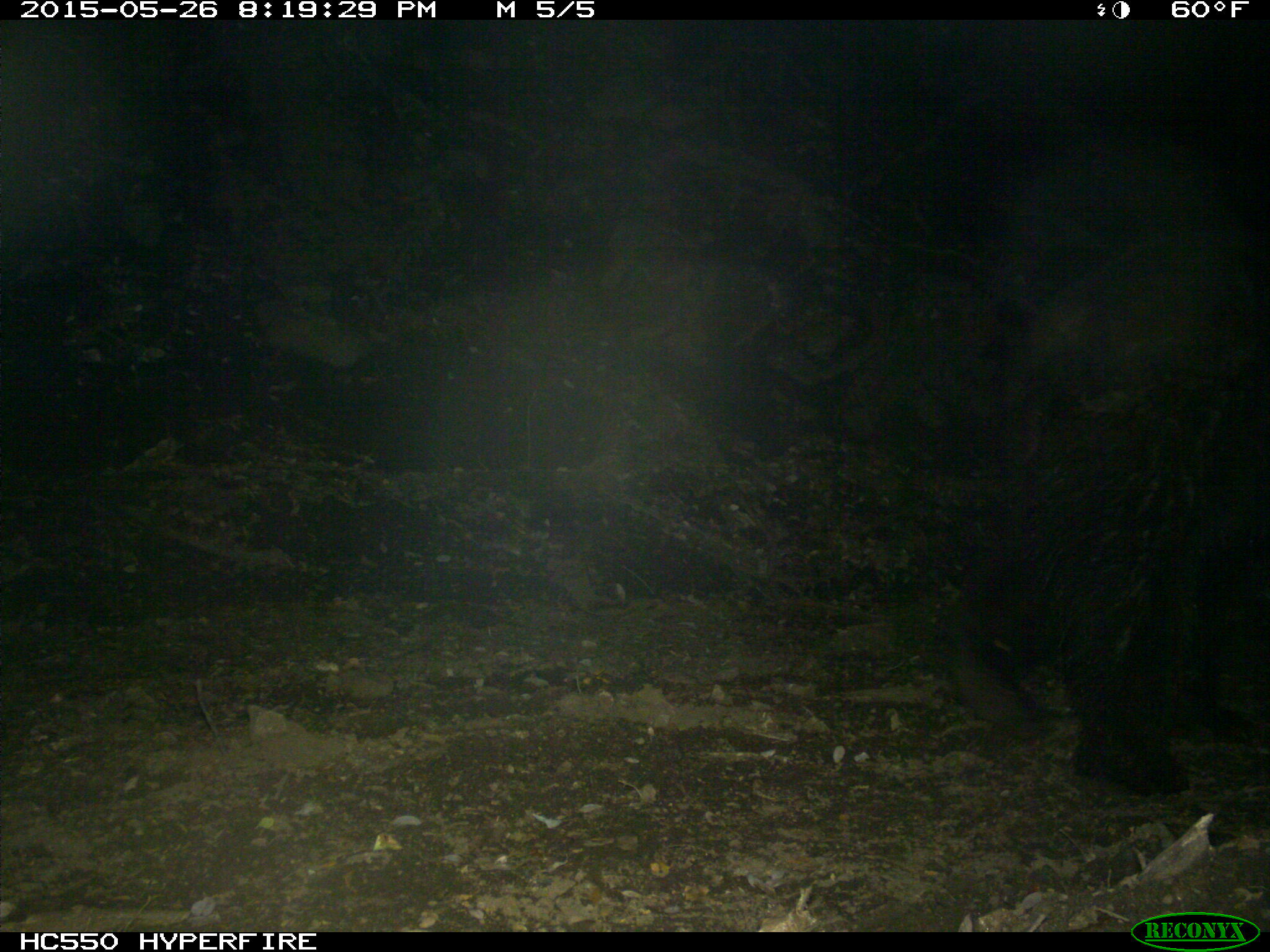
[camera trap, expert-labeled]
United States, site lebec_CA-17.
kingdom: Animalia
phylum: Chordata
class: Mammalia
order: Carnivora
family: Ursidae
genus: Ursus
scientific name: Ursus americanus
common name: american black bear